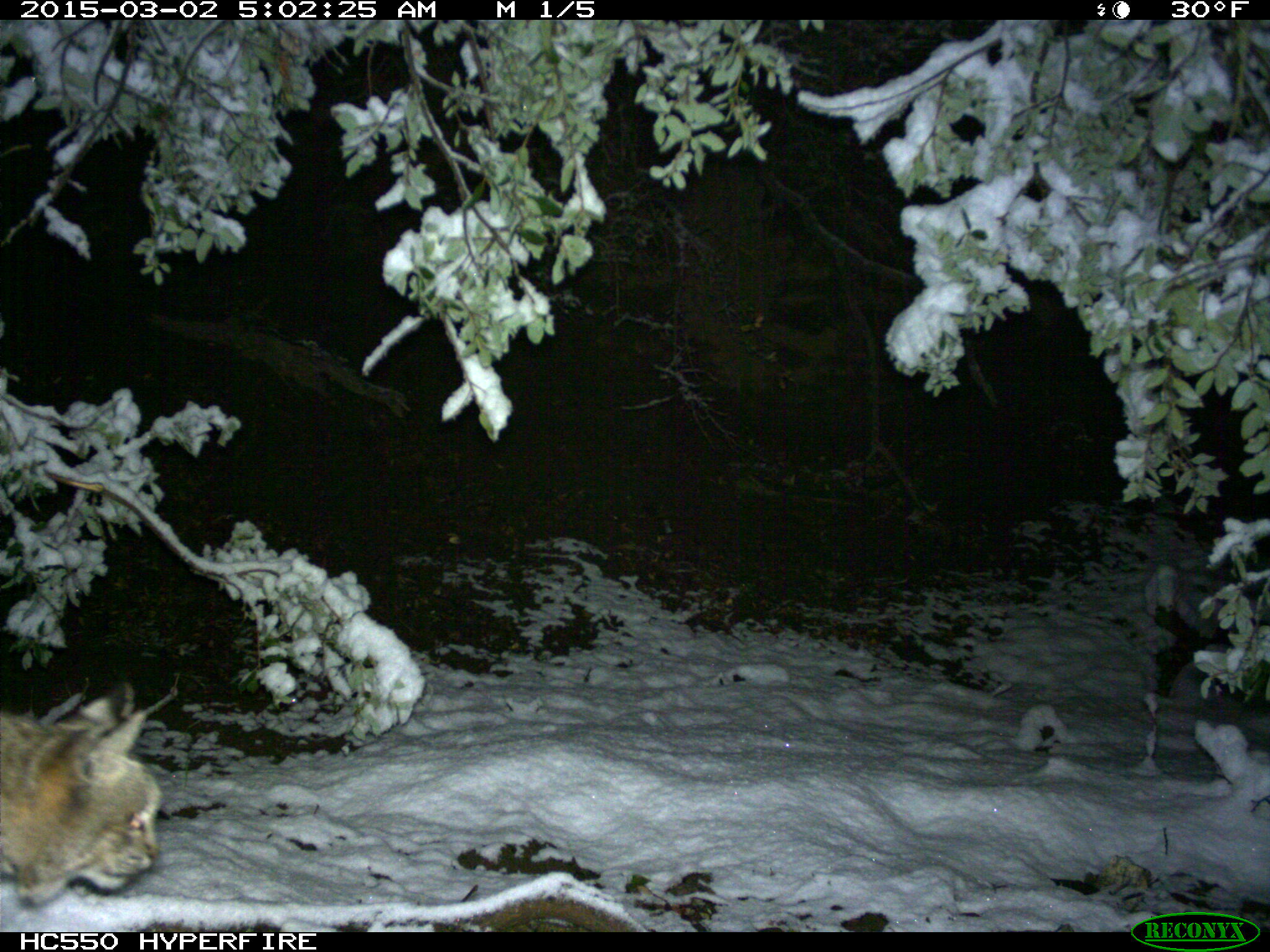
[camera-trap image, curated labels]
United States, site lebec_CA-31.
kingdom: Animalia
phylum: Chordata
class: Mammalia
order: Carnivora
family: Felidae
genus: Lynx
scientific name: Lynx rufus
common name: bobcat